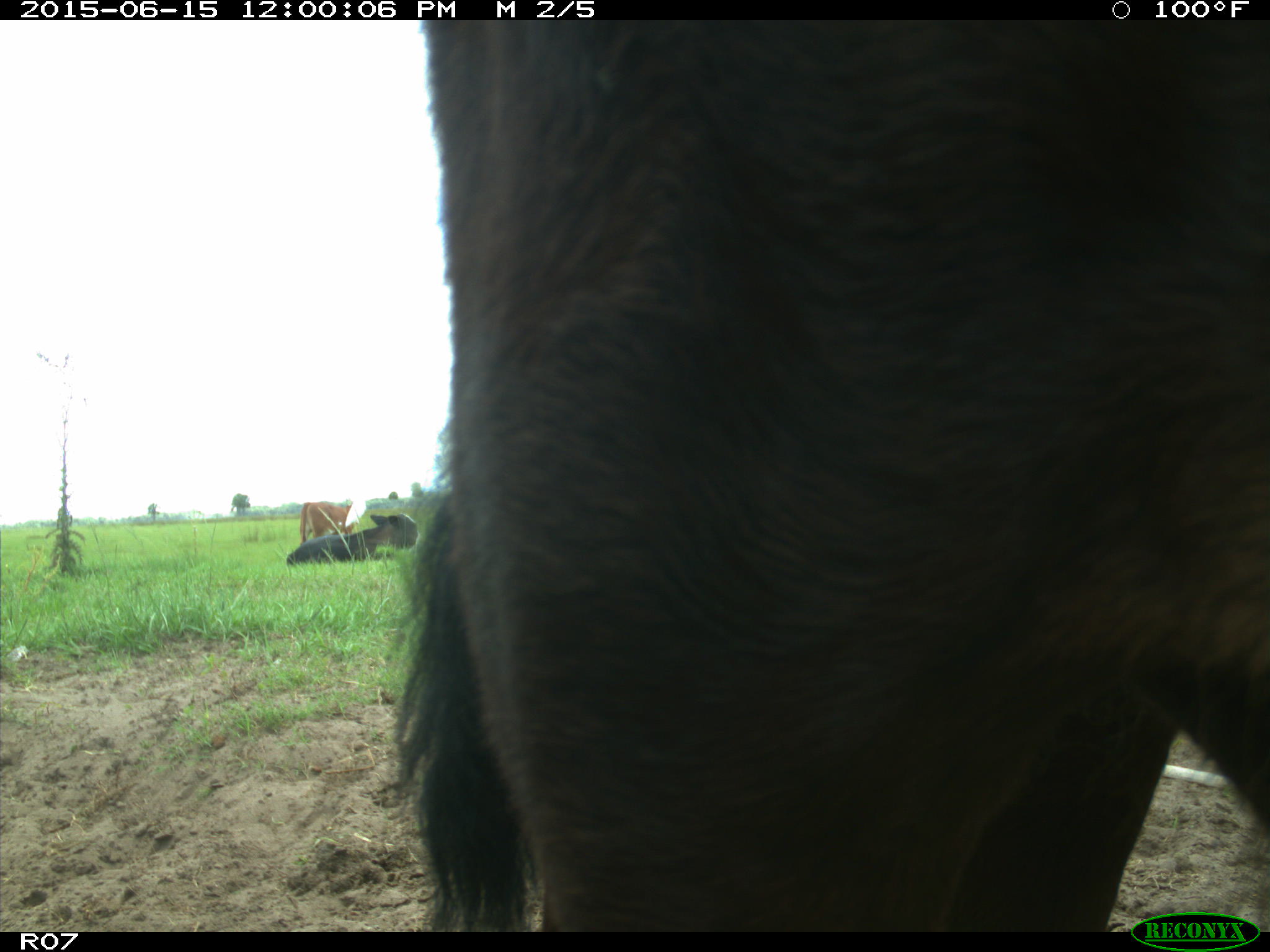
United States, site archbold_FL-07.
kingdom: Animalia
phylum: Chordata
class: Mammalia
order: Artiodactyla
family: Bovidae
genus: Bos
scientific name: Bos taurus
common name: domestic cow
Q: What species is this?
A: Bos taurus (domestic cow).